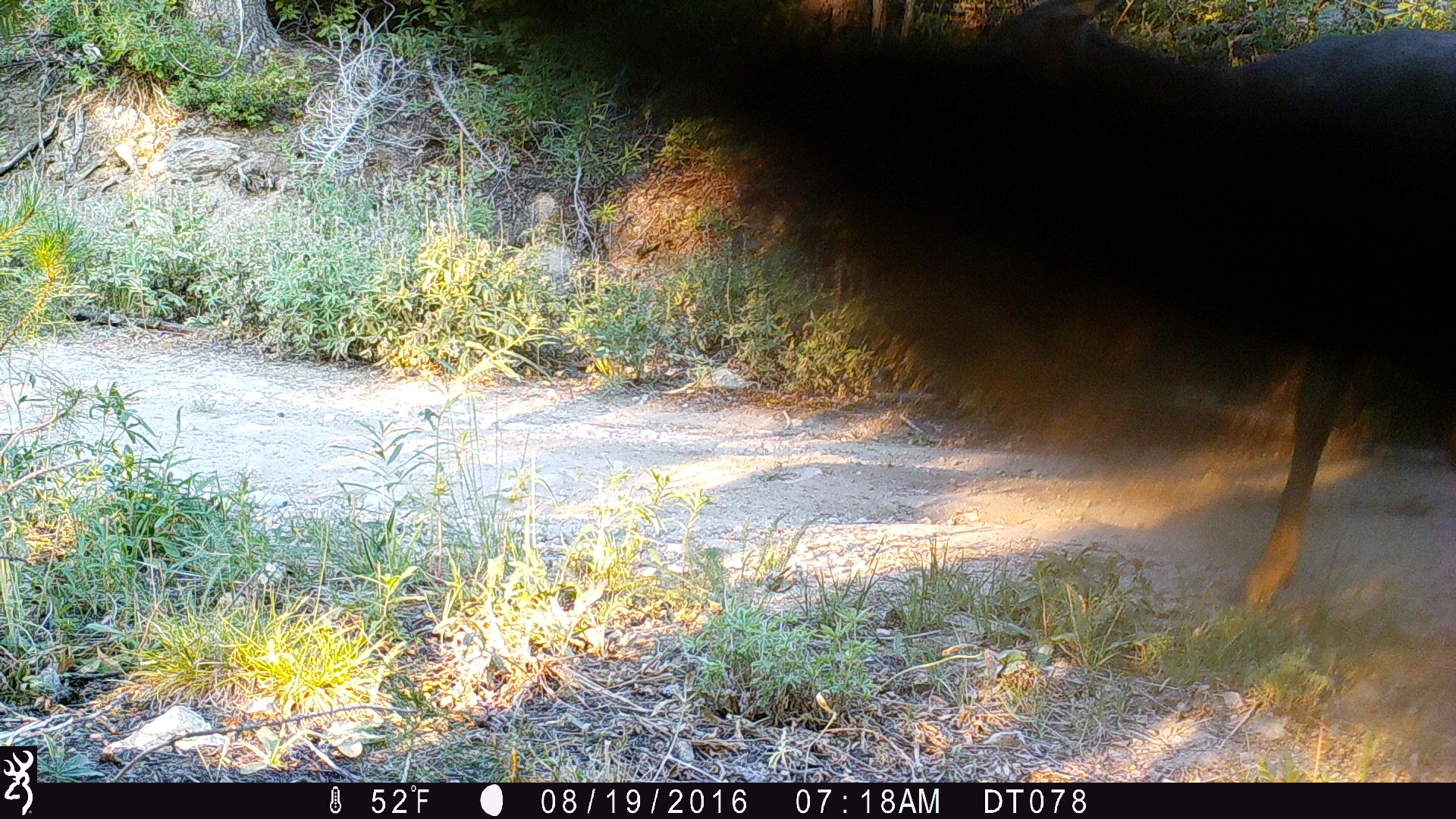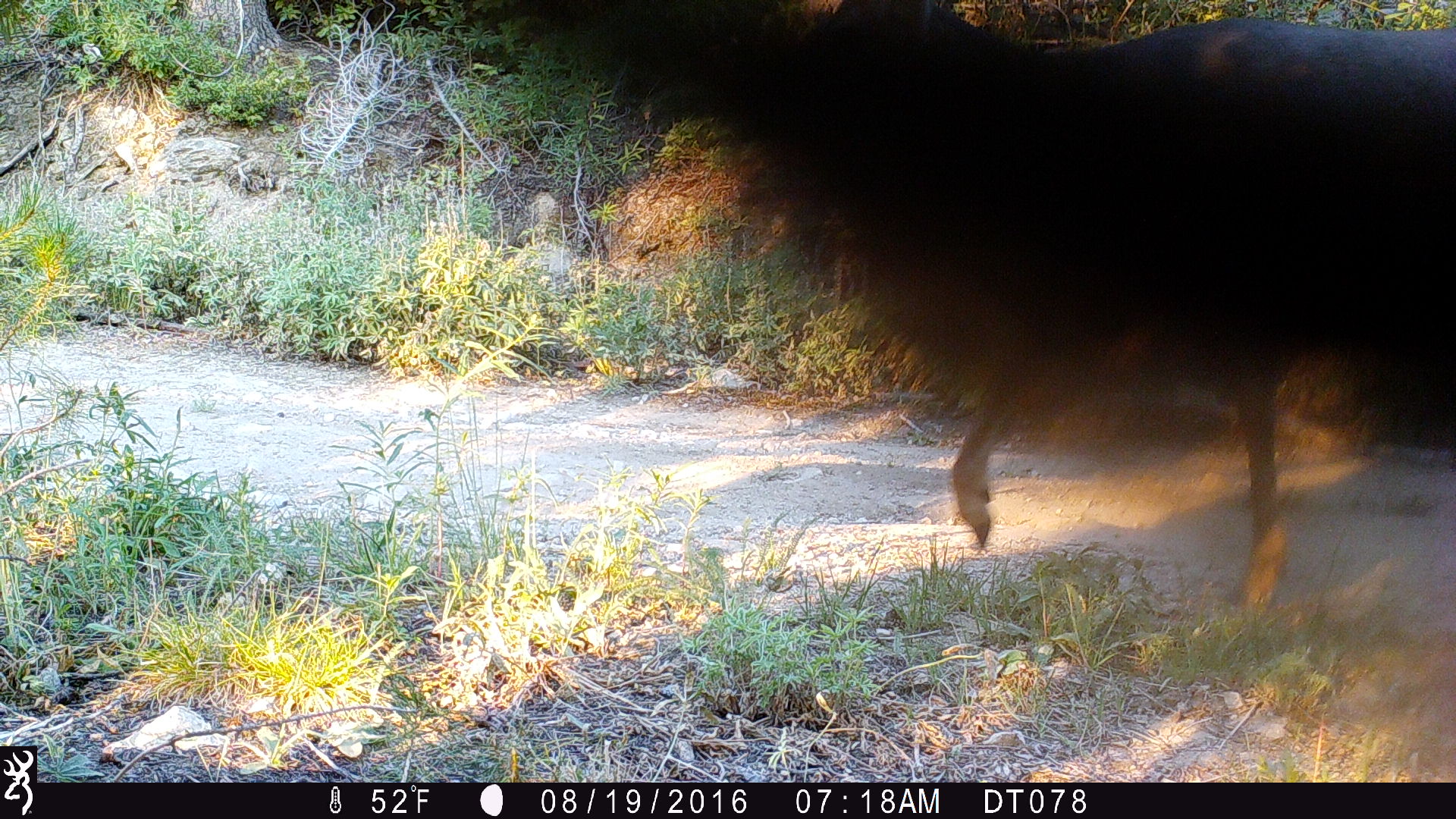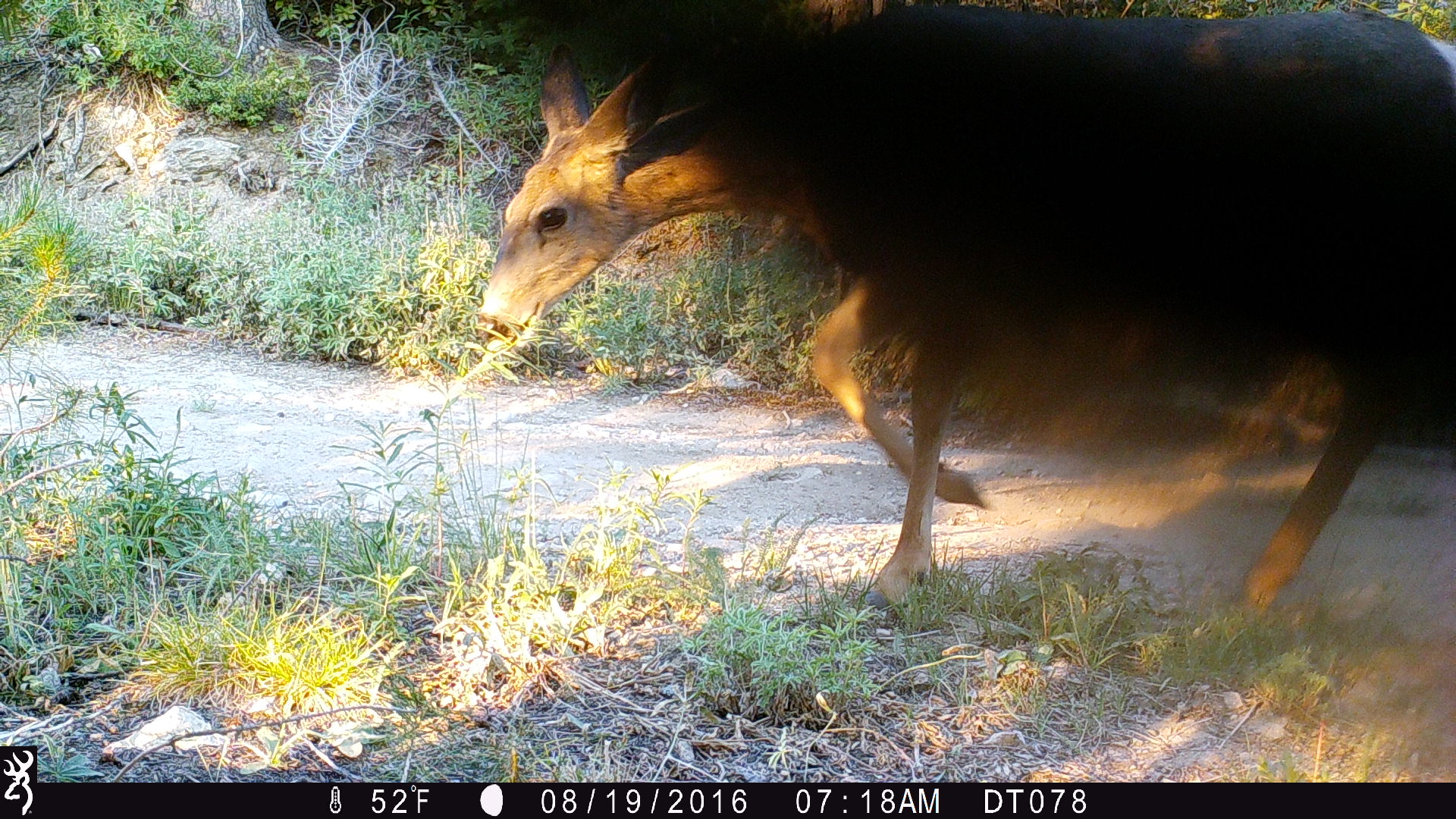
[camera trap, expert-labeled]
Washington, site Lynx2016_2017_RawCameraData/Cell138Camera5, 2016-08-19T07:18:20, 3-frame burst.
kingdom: Animalia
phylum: Chordata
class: Mammalia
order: Artiodactyla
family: Cervidae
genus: Odocoileus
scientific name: Odocoileus hemionus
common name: mule deer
Odocoileus hemionus (mule deer). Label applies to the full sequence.